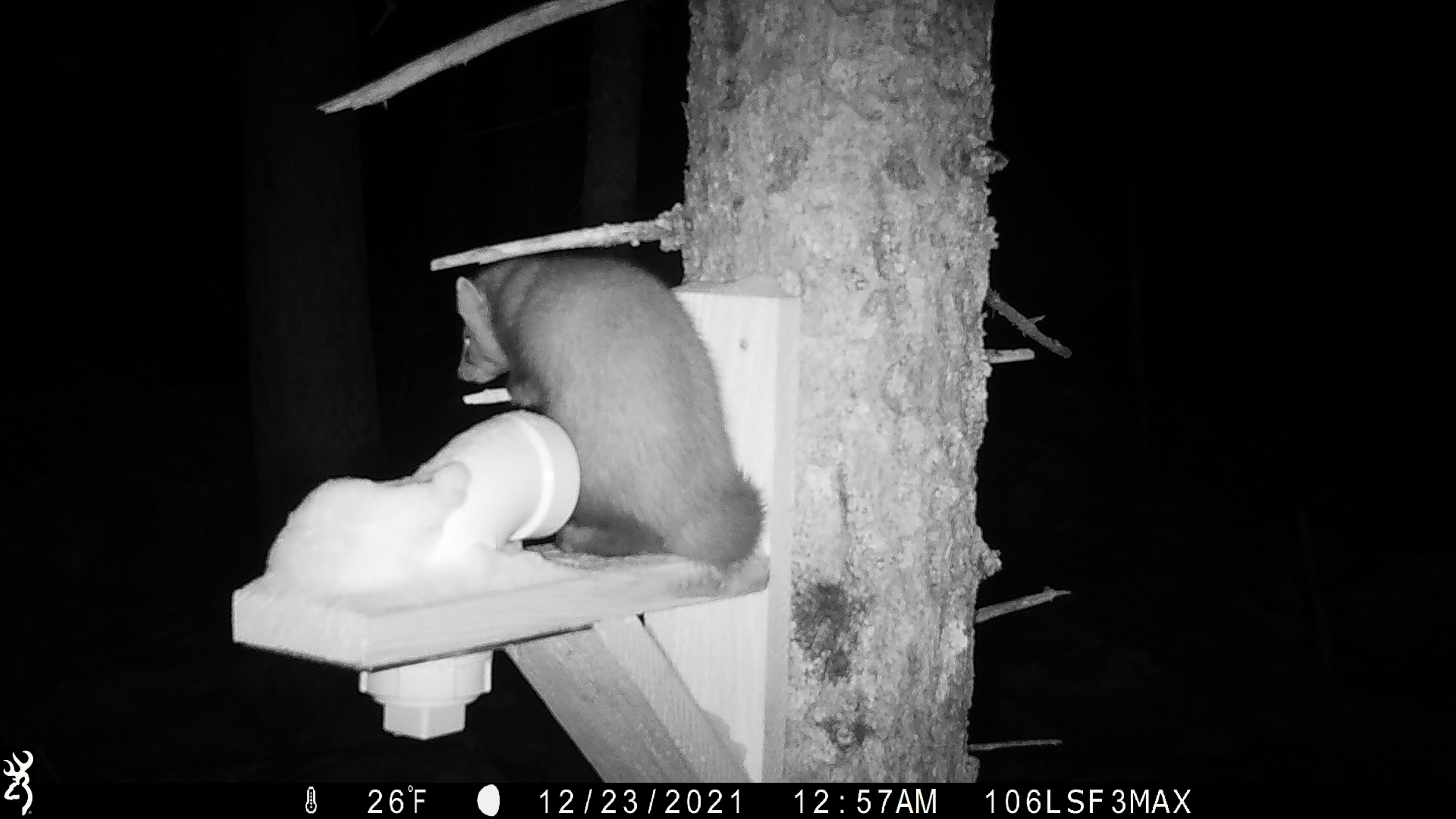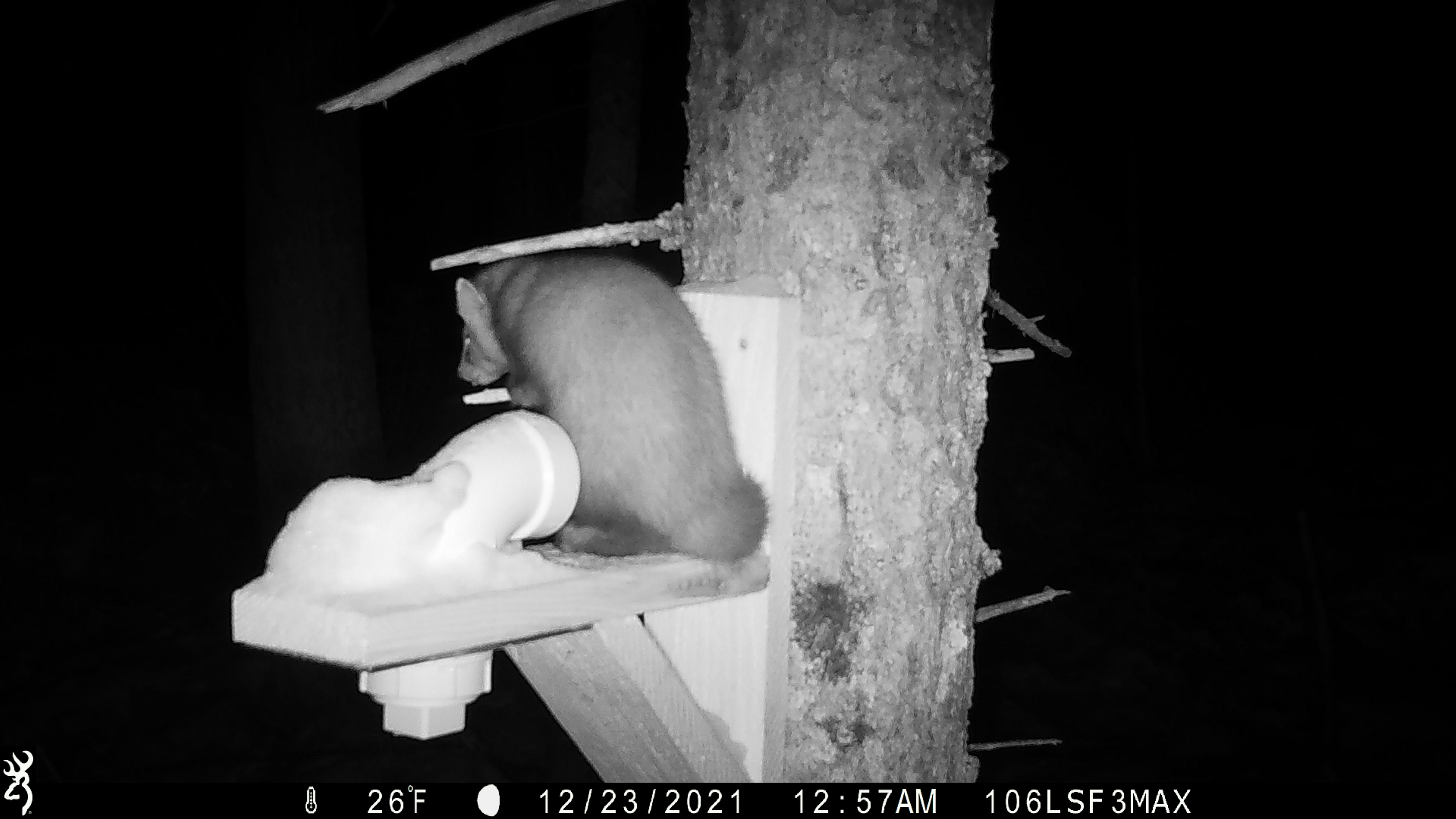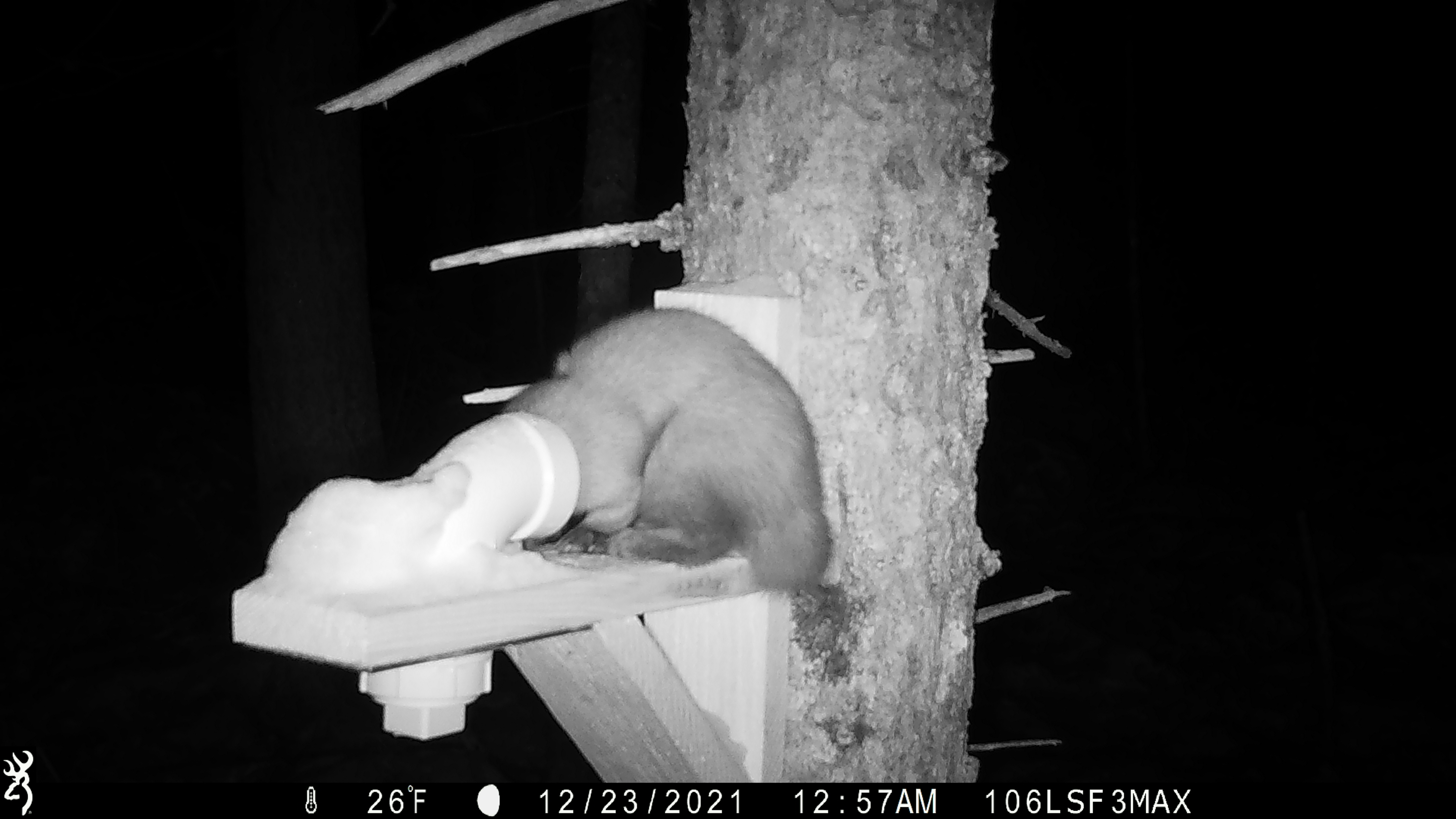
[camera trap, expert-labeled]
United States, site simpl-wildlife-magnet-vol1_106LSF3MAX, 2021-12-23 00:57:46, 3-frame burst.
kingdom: Animalia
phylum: Chordata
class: Mammalia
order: Carnivora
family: Mustelidae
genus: Martes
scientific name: Martes americana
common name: american marten